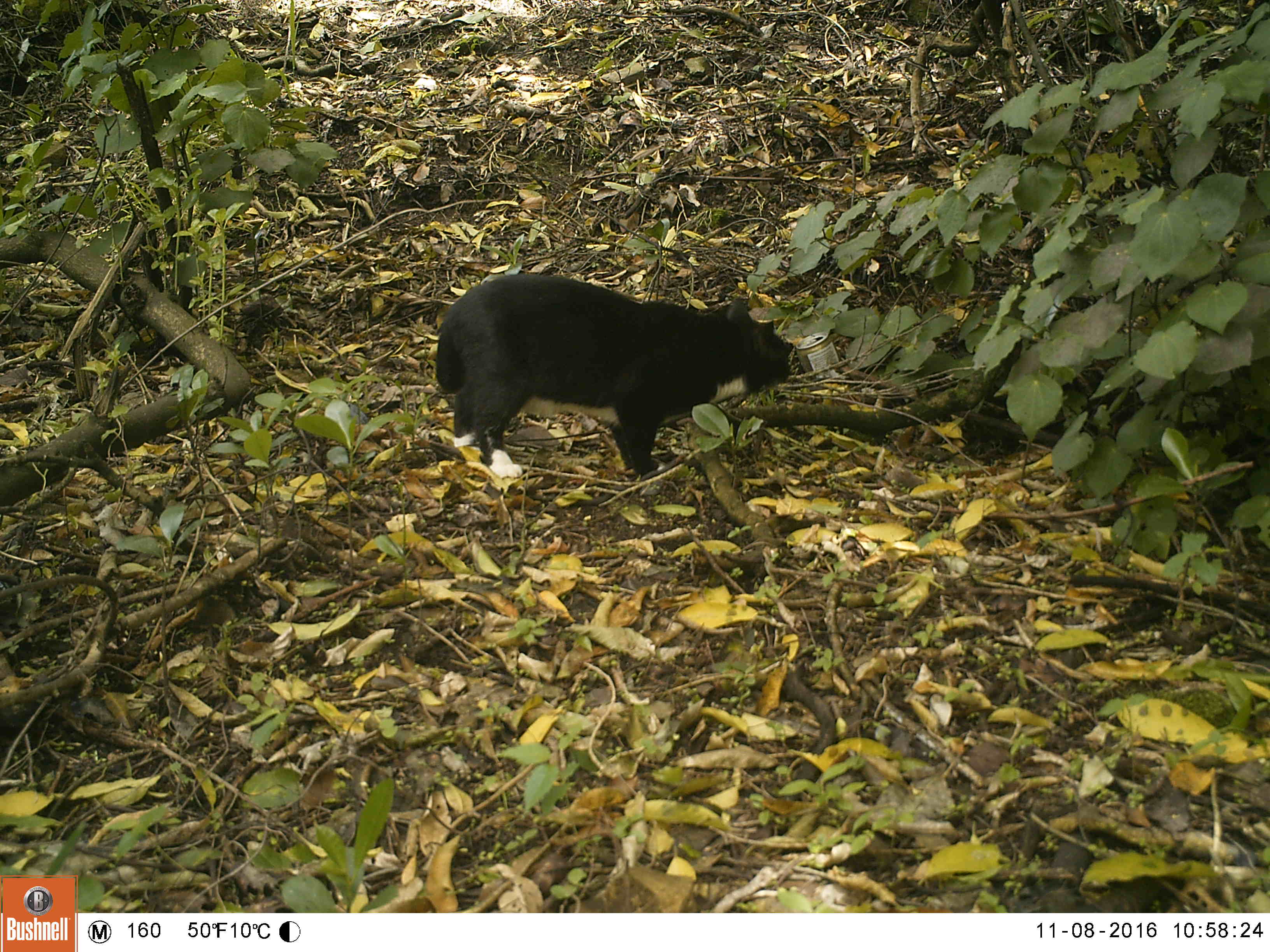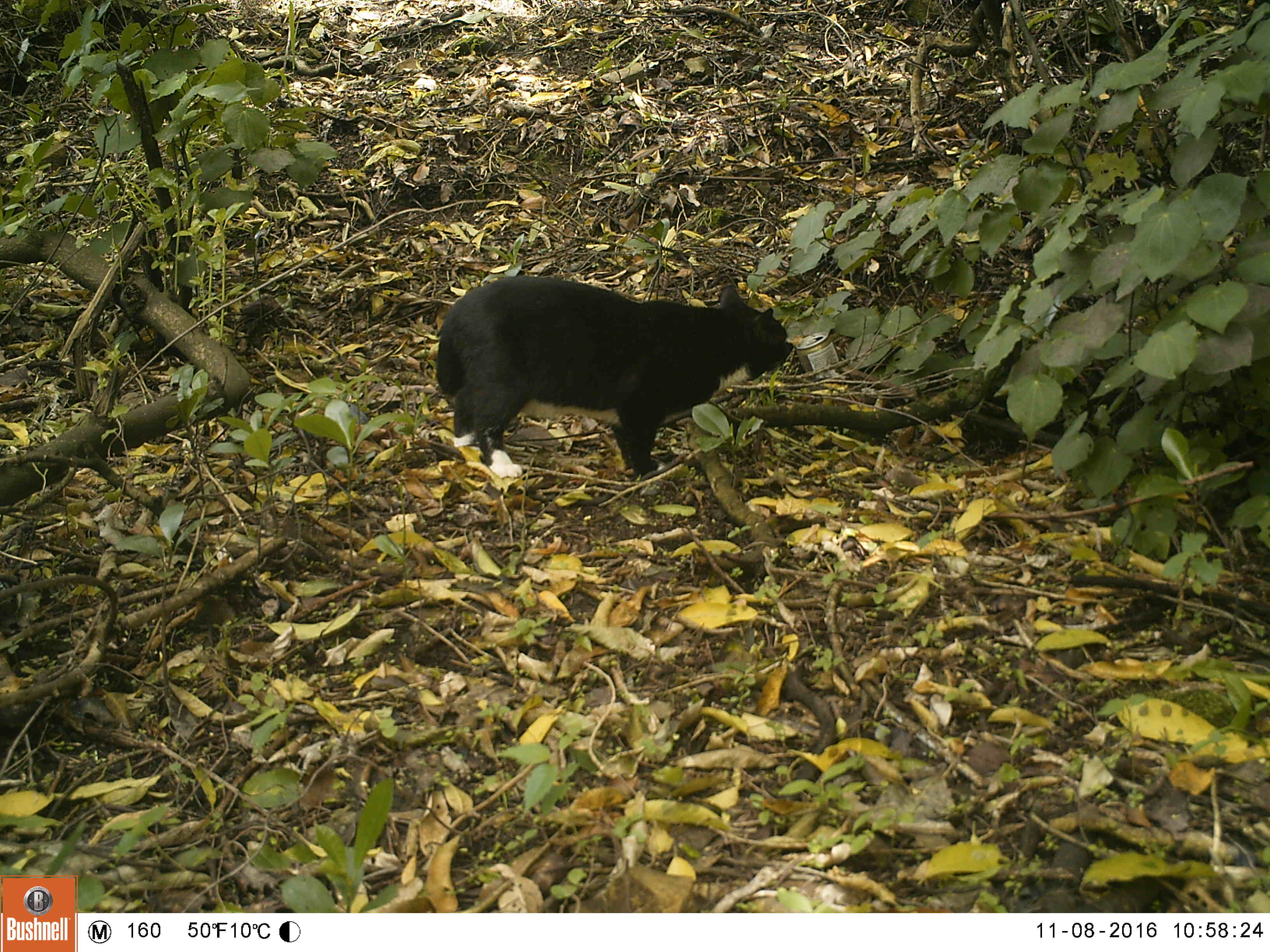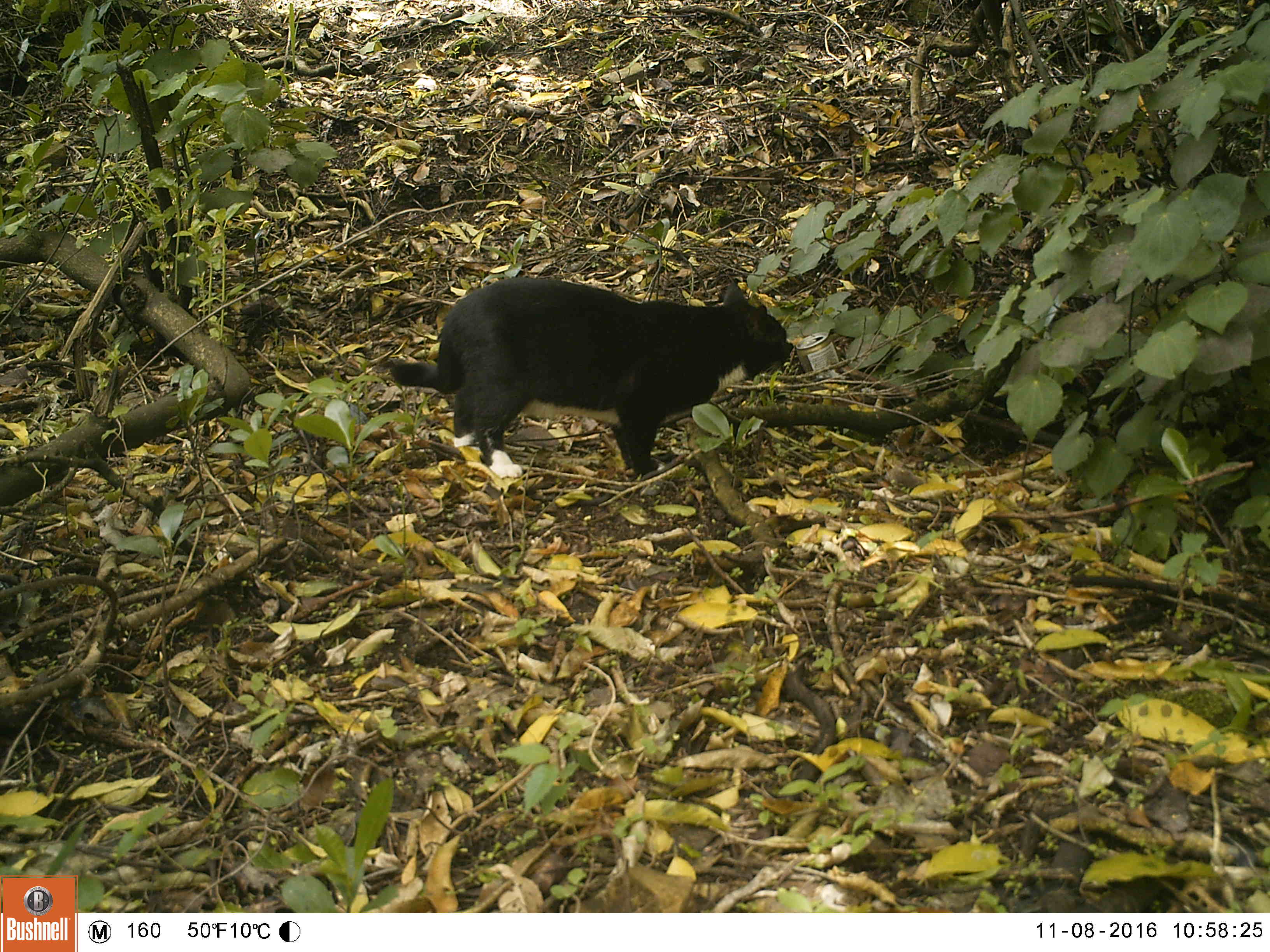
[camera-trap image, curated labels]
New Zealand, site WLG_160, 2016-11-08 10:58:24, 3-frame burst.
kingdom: Animalia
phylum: Chordata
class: Mammalia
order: Carnivora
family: Felidae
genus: Felis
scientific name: Felis catus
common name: domestic cat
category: cat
Cat (domestic cat) (Felis catus).